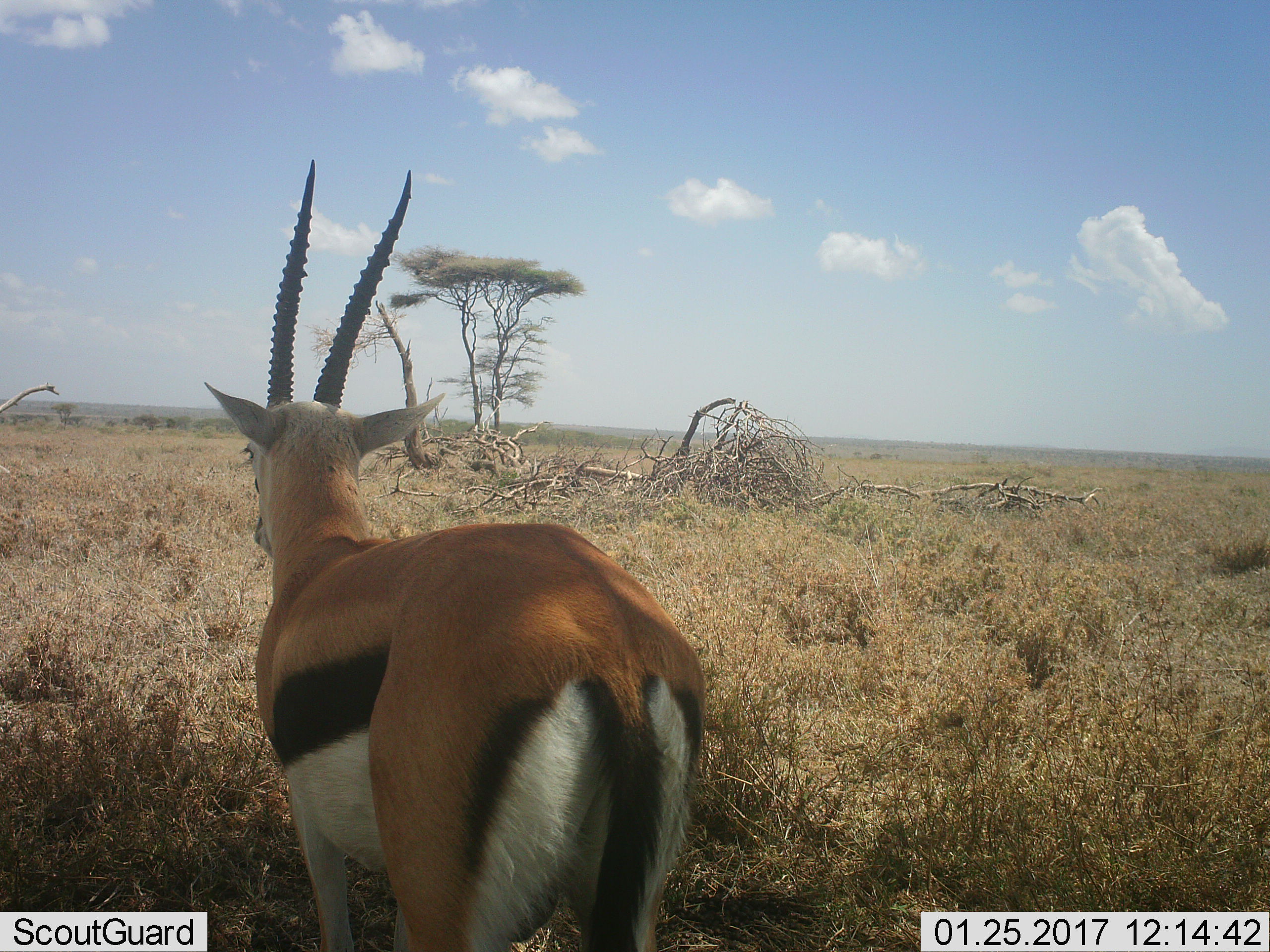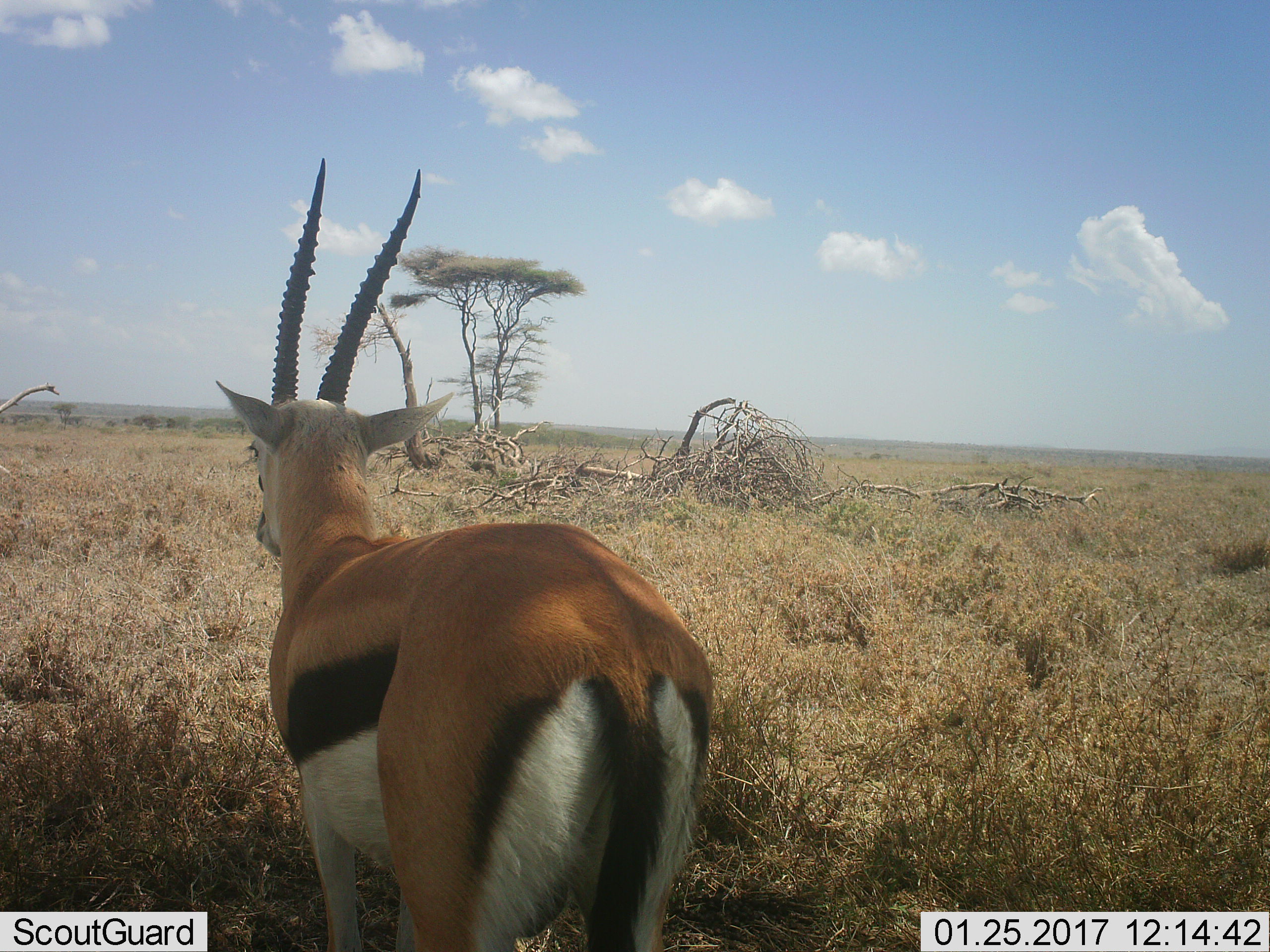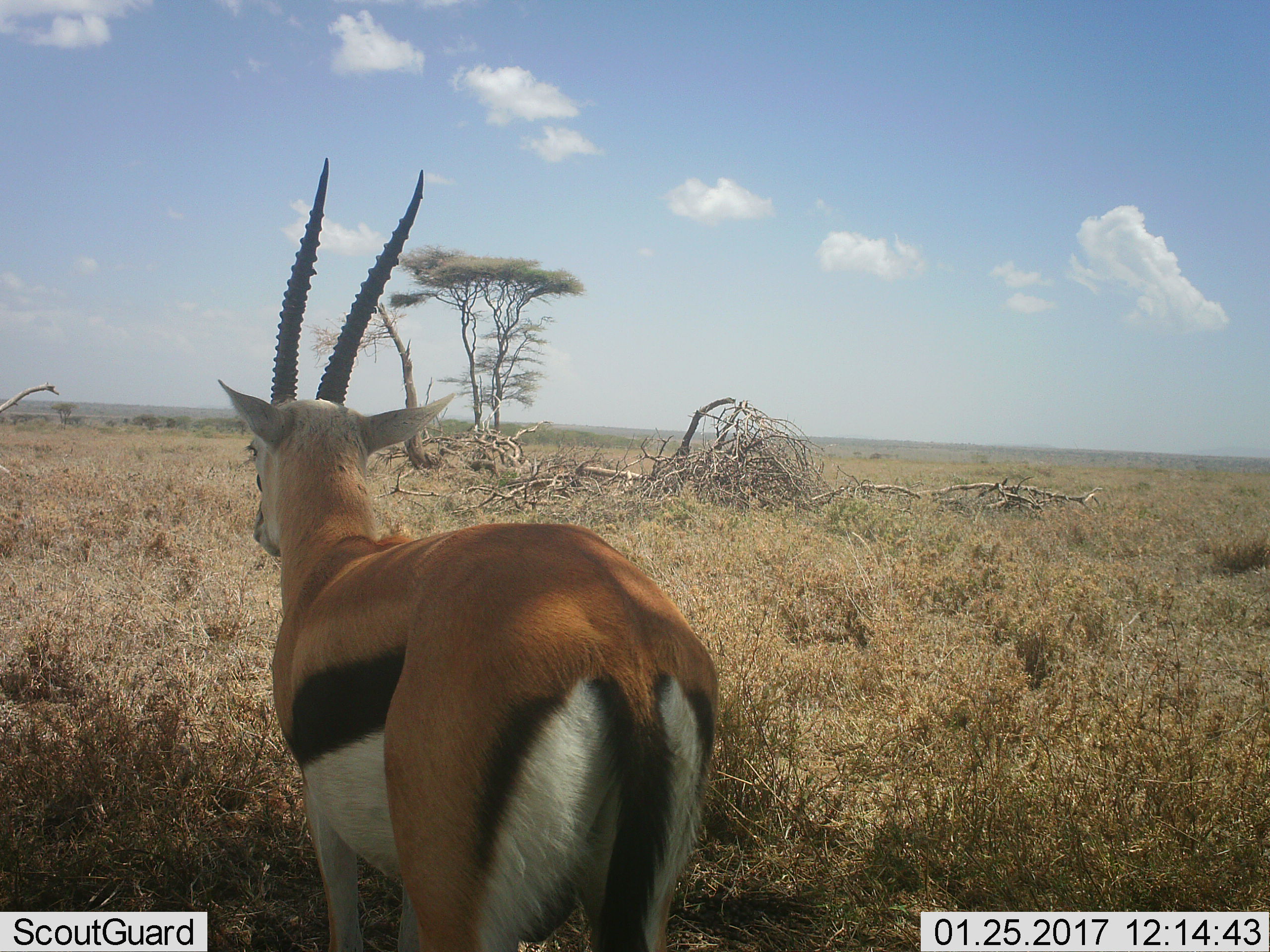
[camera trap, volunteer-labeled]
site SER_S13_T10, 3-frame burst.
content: unidentified animal